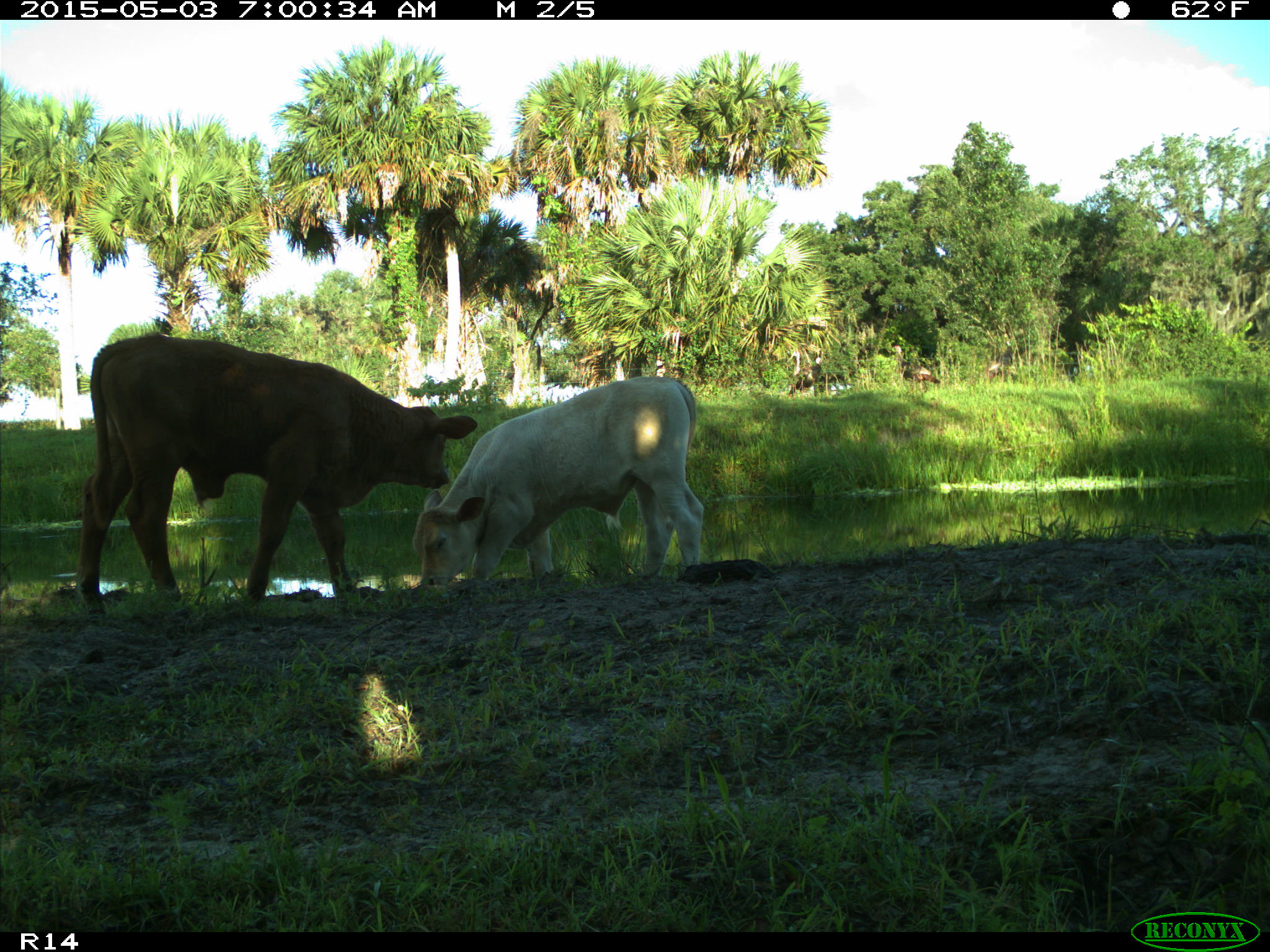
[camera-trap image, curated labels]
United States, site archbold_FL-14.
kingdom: Animalia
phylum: Chordata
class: Mammalia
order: Artiodactyla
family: Bovidae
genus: Bos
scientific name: Bos taurus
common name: domestic cow